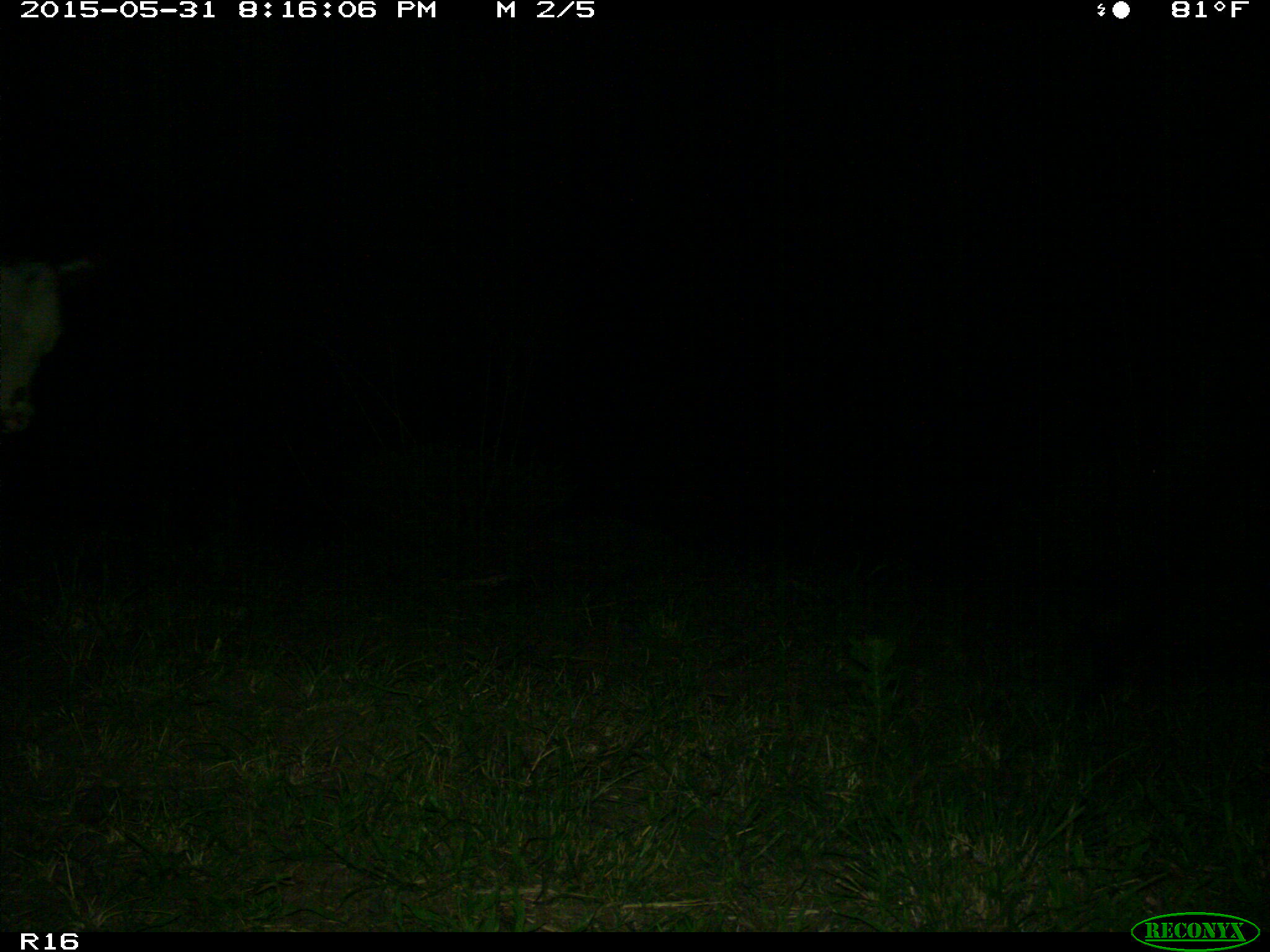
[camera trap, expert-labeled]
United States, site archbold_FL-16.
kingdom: Animalia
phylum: Chordata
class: Mammalia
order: Artiodactyla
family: Bovidae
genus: Bos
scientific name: Bos taurus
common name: domestic cow